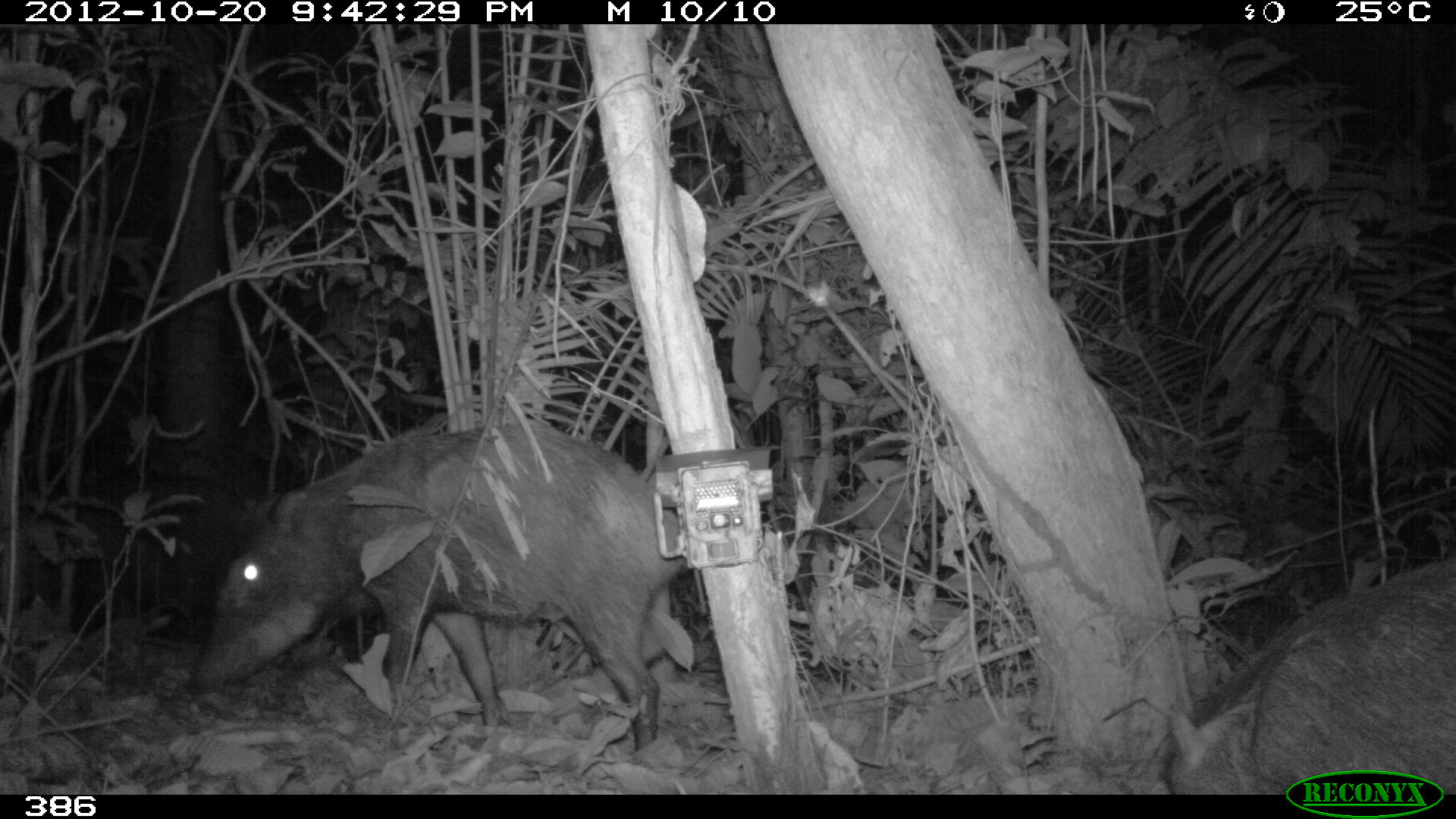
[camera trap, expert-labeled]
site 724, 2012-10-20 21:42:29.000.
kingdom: Animalia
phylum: Chordata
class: Mammalia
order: Artiodactyla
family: Tayassuidae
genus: Tayassu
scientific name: Tayassu pecari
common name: white-lipped peccary